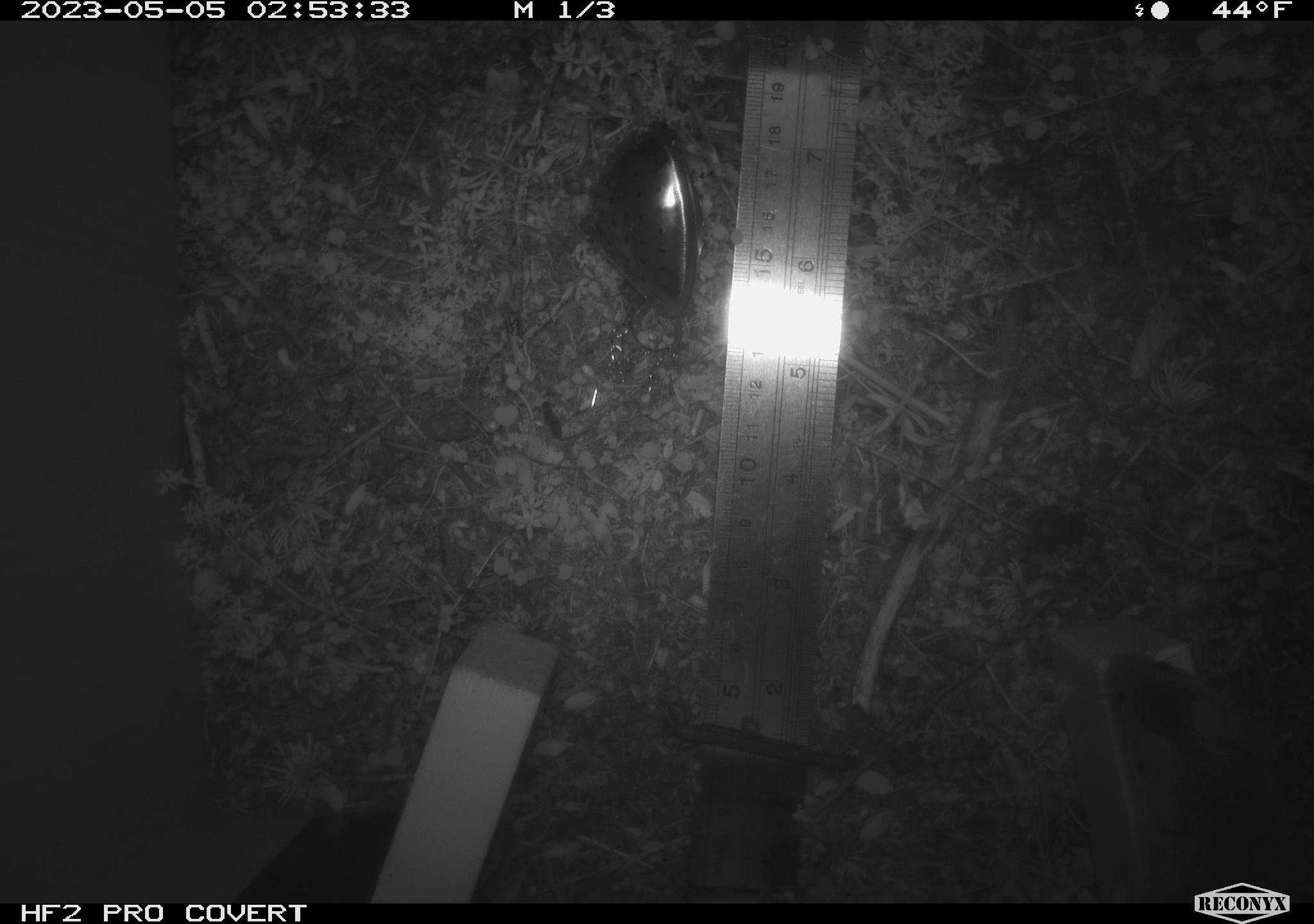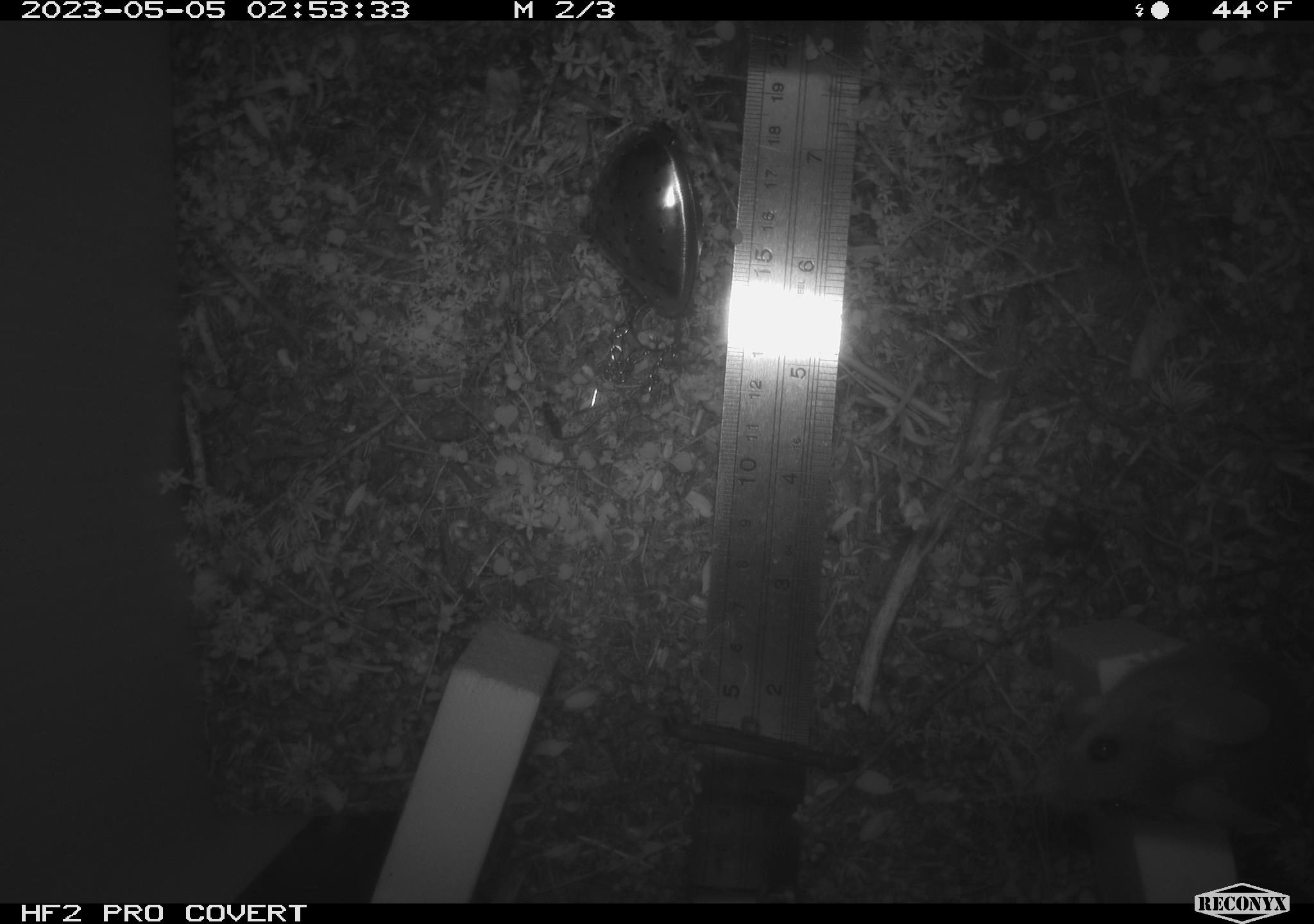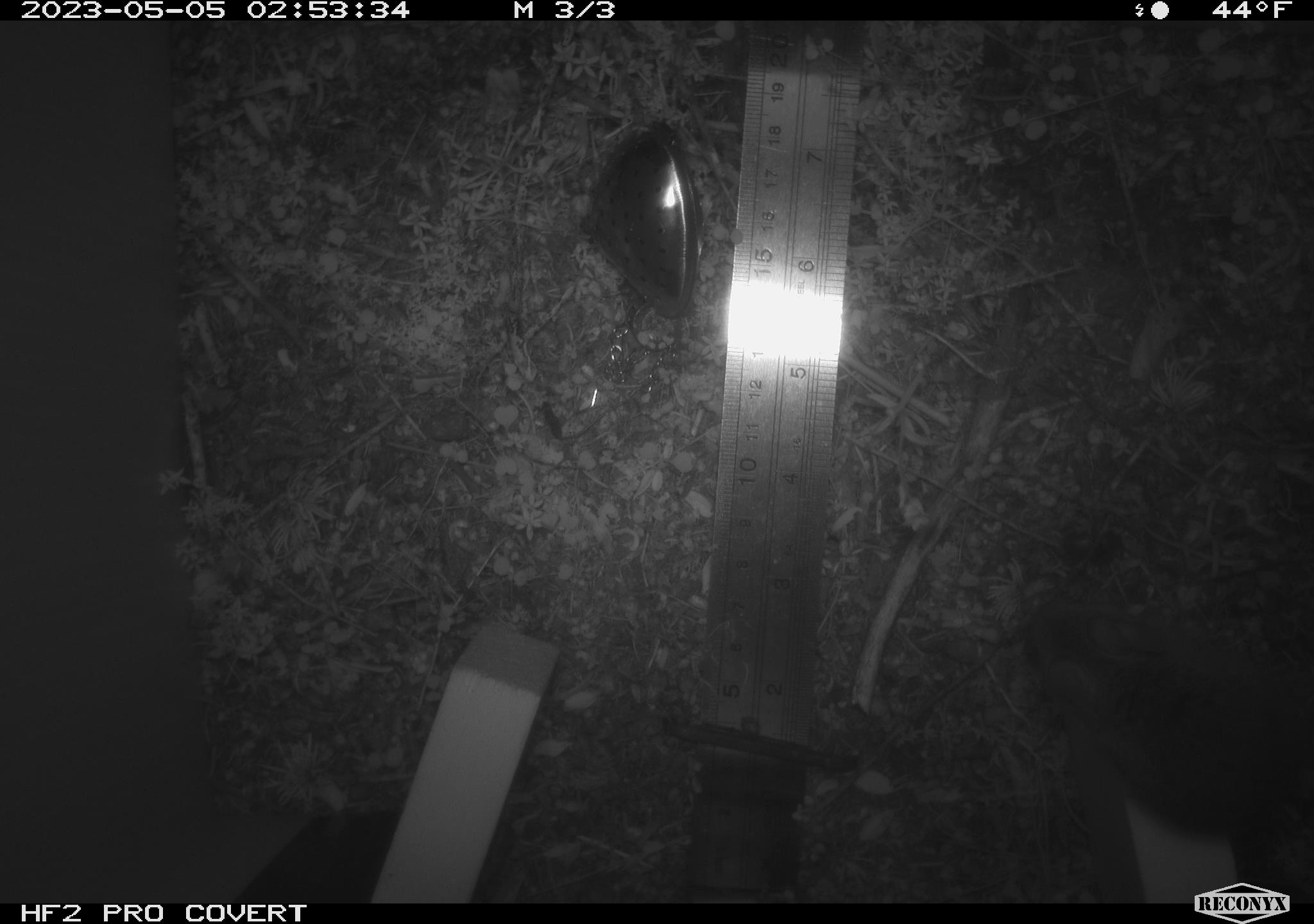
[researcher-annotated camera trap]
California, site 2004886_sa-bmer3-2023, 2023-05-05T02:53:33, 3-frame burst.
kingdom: Animalia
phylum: Chordata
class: Mammalia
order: Rodentia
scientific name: Rodentia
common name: mouse species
Mouse species (Rodentia).